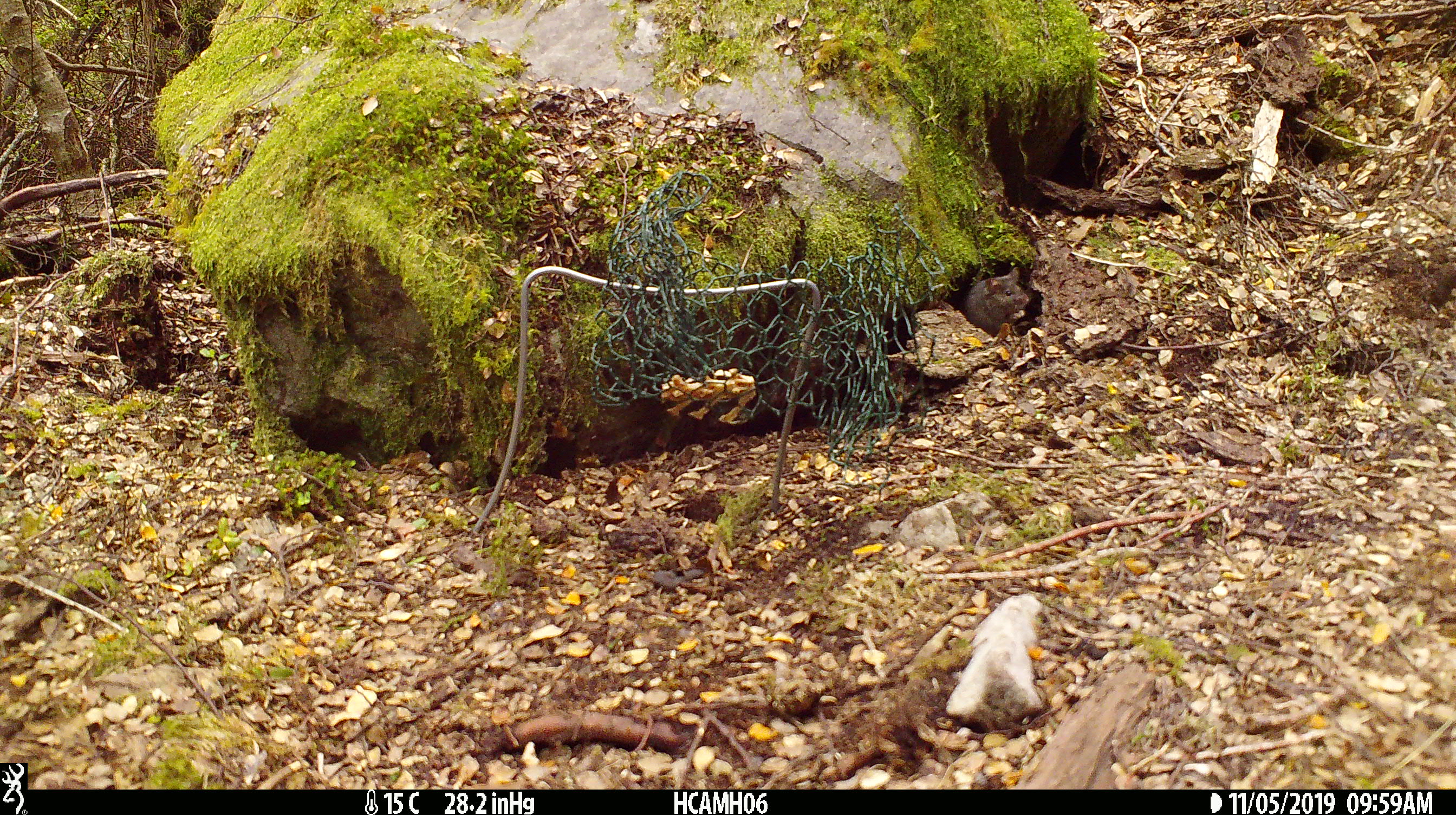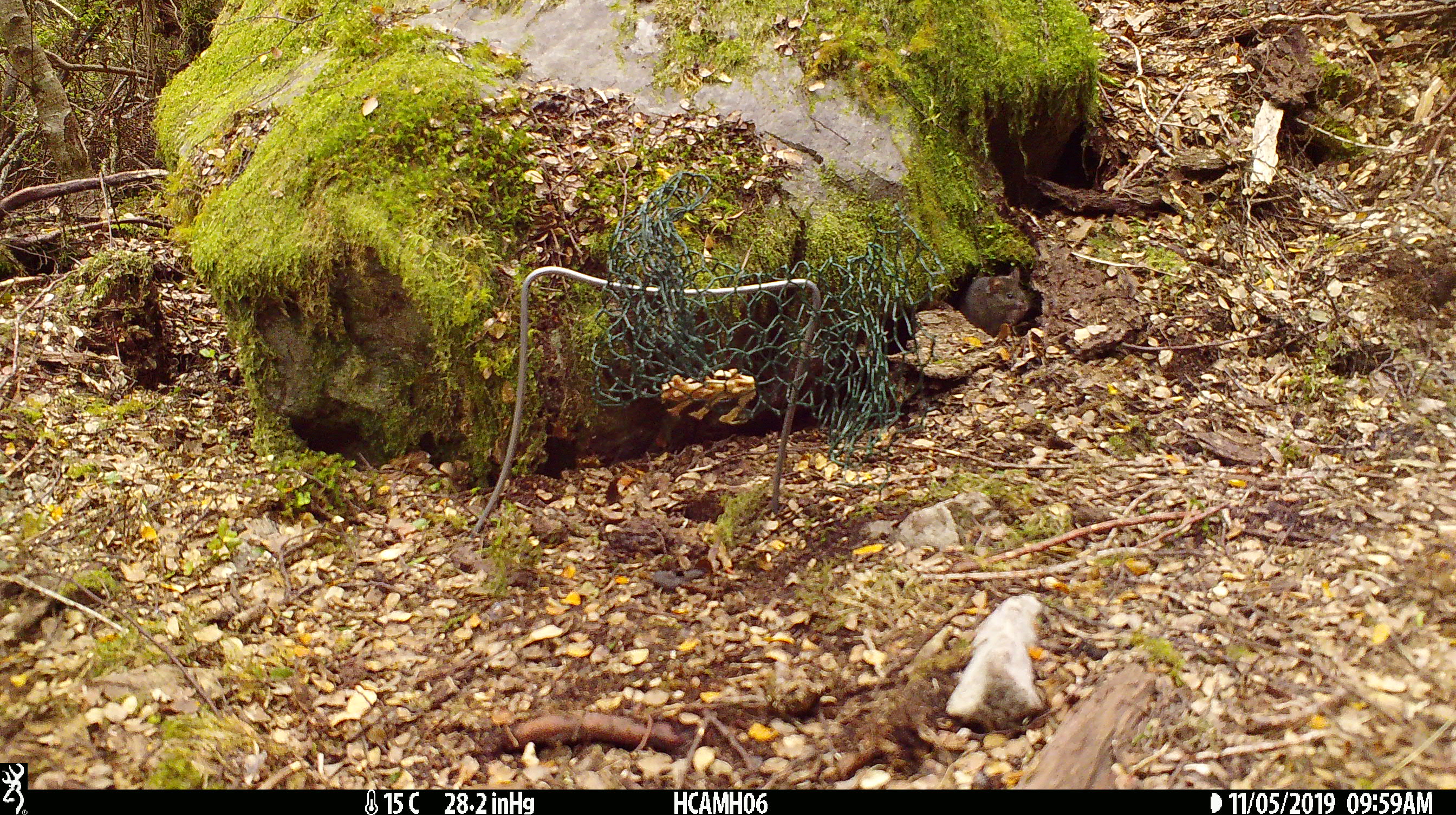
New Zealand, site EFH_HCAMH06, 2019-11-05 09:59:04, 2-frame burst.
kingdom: Animalia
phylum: Chordata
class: Mammalia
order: Rodentia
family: Muridae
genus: Mus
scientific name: Mus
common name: mouse